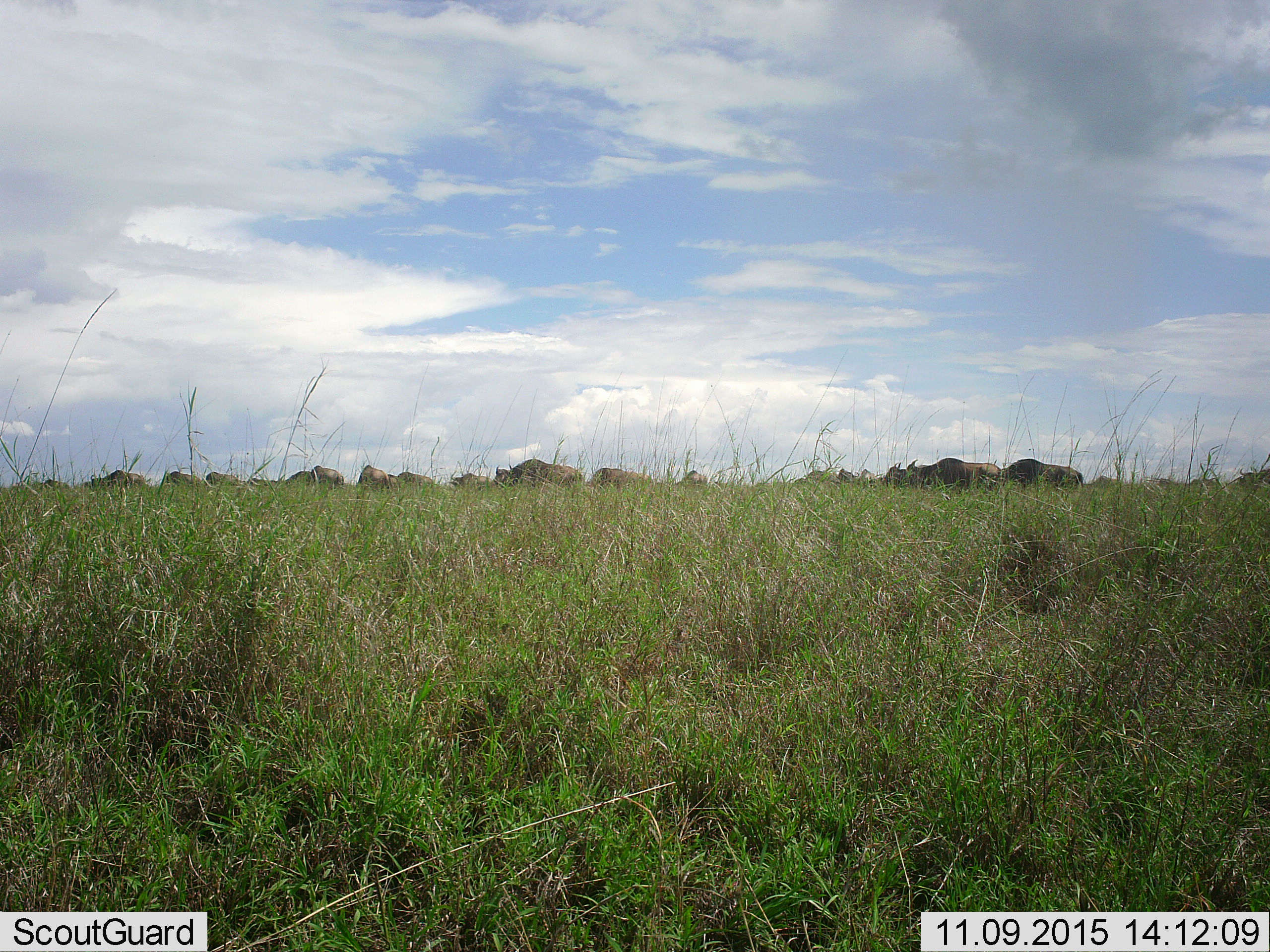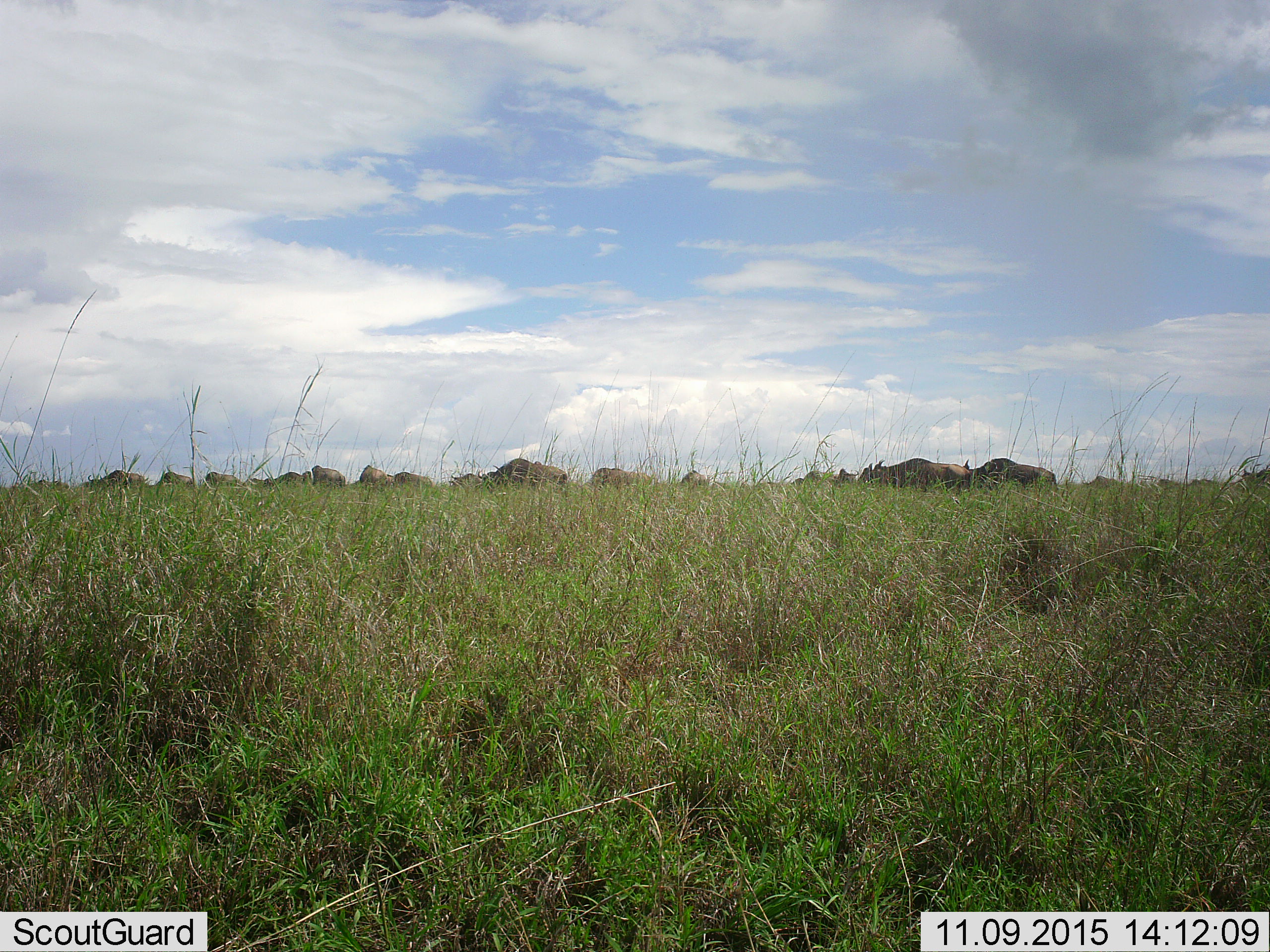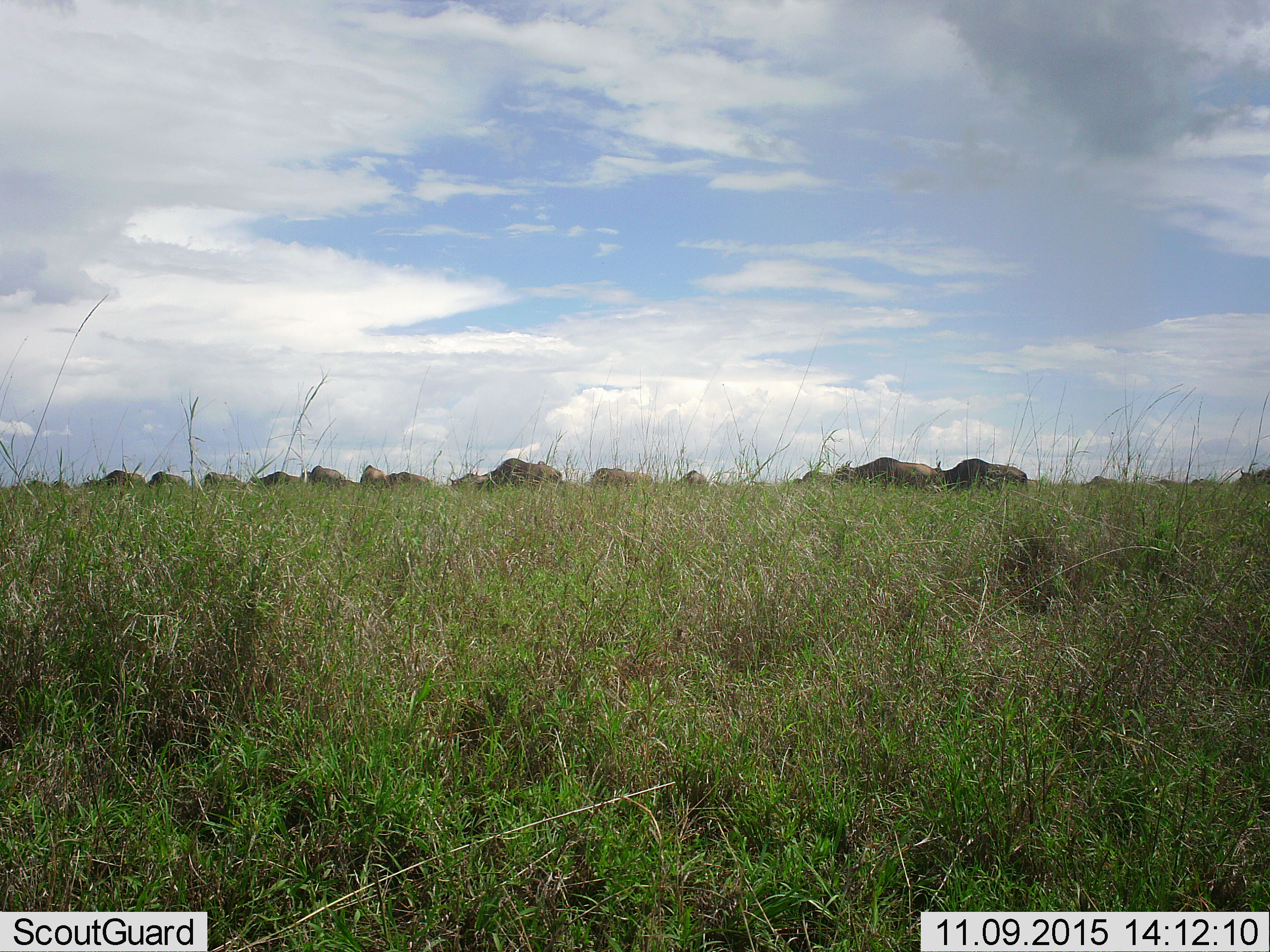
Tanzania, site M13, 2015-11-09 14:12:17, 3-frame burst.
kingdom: Animalia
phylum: Chordata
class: Mammalia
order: Artiodactyla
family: Bovidae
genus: Syncerus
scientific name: Syncerus caffer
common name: cape buffalo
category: buffalo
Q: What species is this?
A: Buffalo (cape buffalo) (Syncerus caffer).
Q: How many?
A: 11-50.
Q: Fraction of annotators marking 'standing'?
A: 40%.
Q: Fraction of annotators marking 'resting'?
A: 0%.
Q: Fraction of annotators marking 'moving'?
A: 40%.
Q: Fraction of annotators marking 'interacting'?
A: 20%.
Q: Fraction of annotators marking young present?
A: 0%.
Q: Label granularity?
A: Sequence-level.